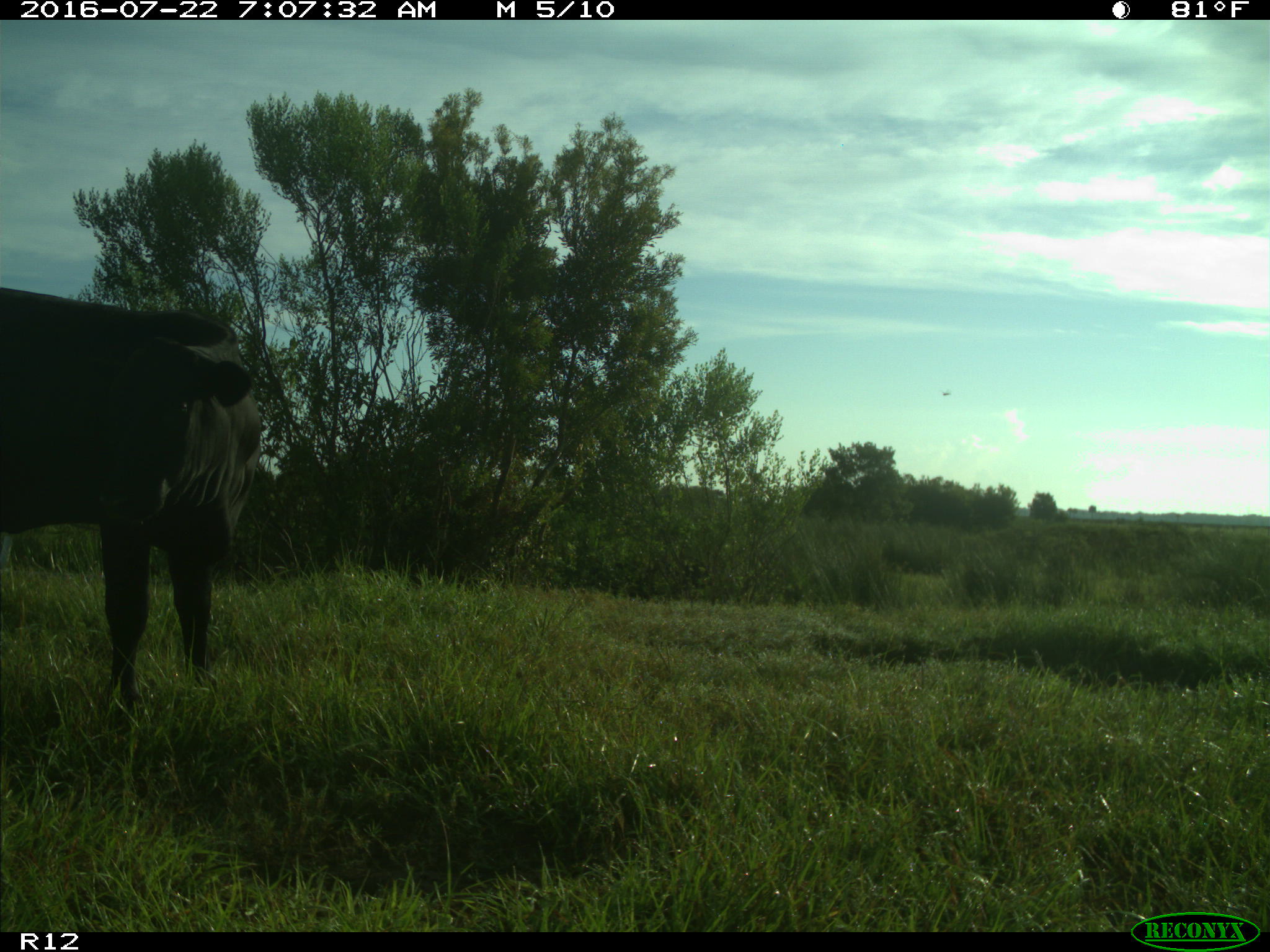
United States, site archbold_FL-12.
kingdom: Animalia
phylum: Chordata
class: Mammalia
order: Artiodactyla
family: Bovidae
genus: Bos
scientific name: Bos taurus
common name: domestic cow